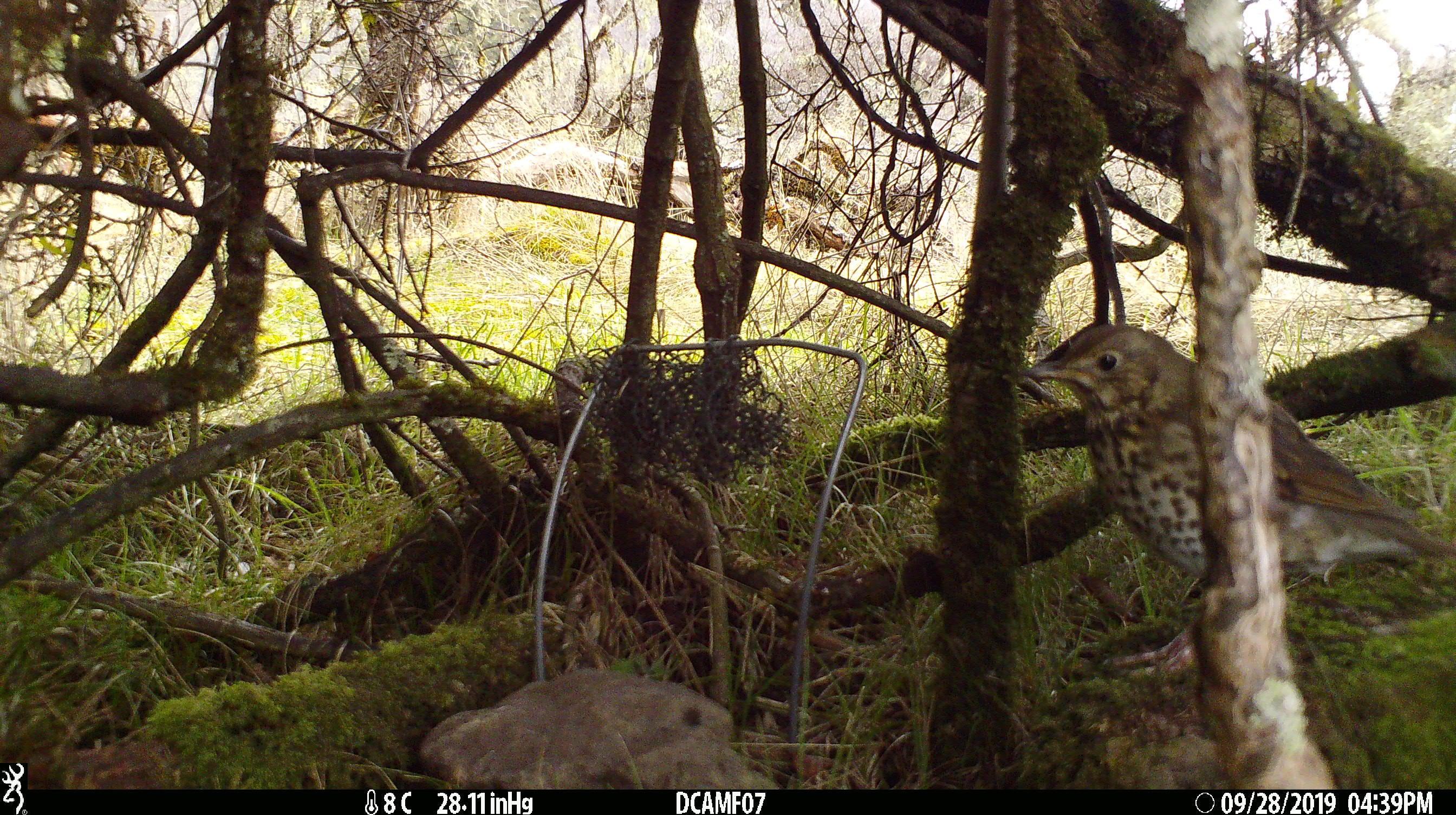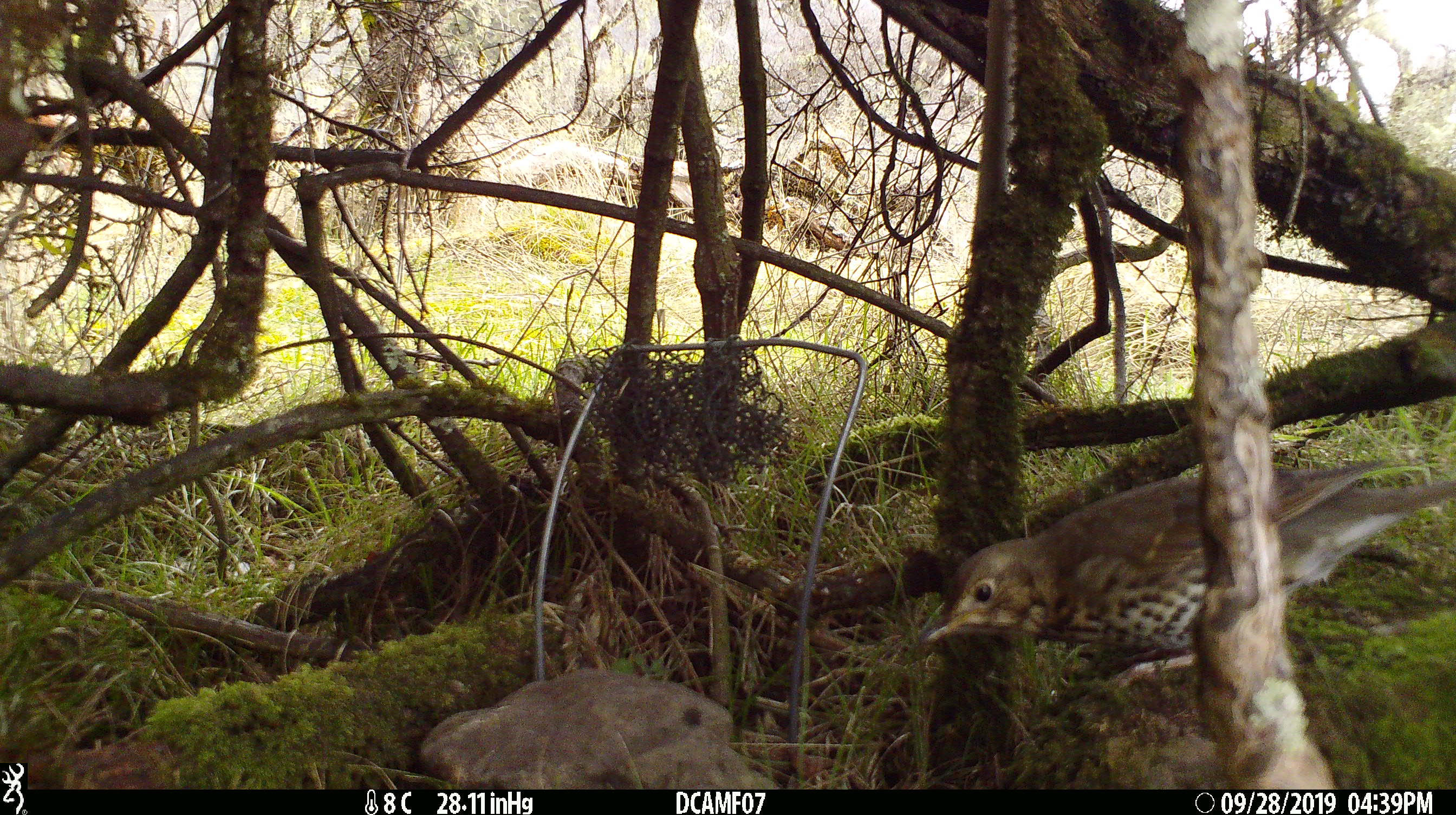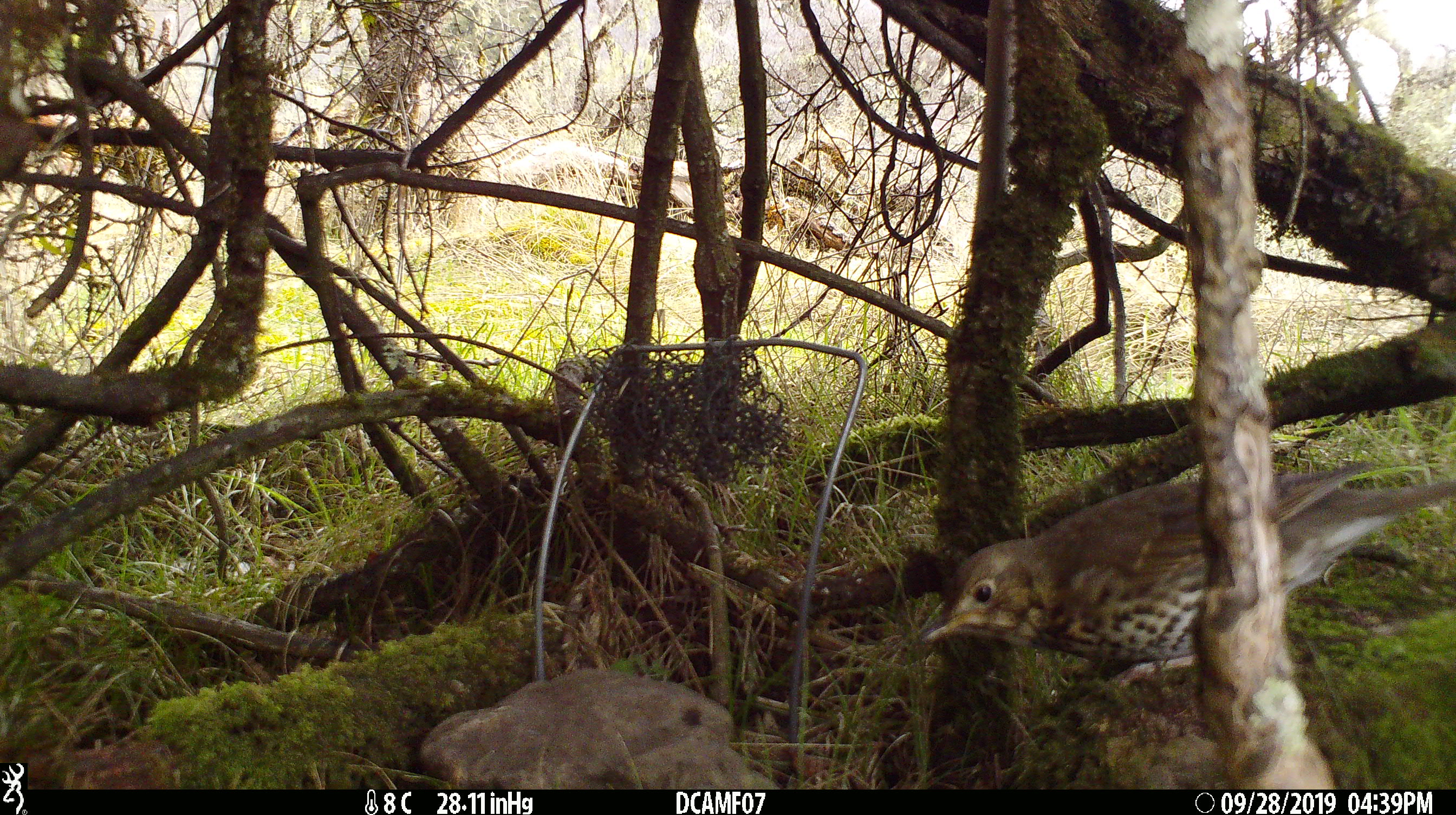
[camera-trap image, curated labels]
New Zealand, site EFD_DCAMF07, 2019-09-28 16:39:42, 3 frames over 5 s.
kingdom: Animalia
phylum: Chordata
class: Aves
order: Passeriformes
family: Turdidae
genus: Turdus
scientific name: Turdus philomelos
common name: song thrush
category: thrush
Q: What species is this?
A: Thrush (song thrush) (Turdus philomelos).